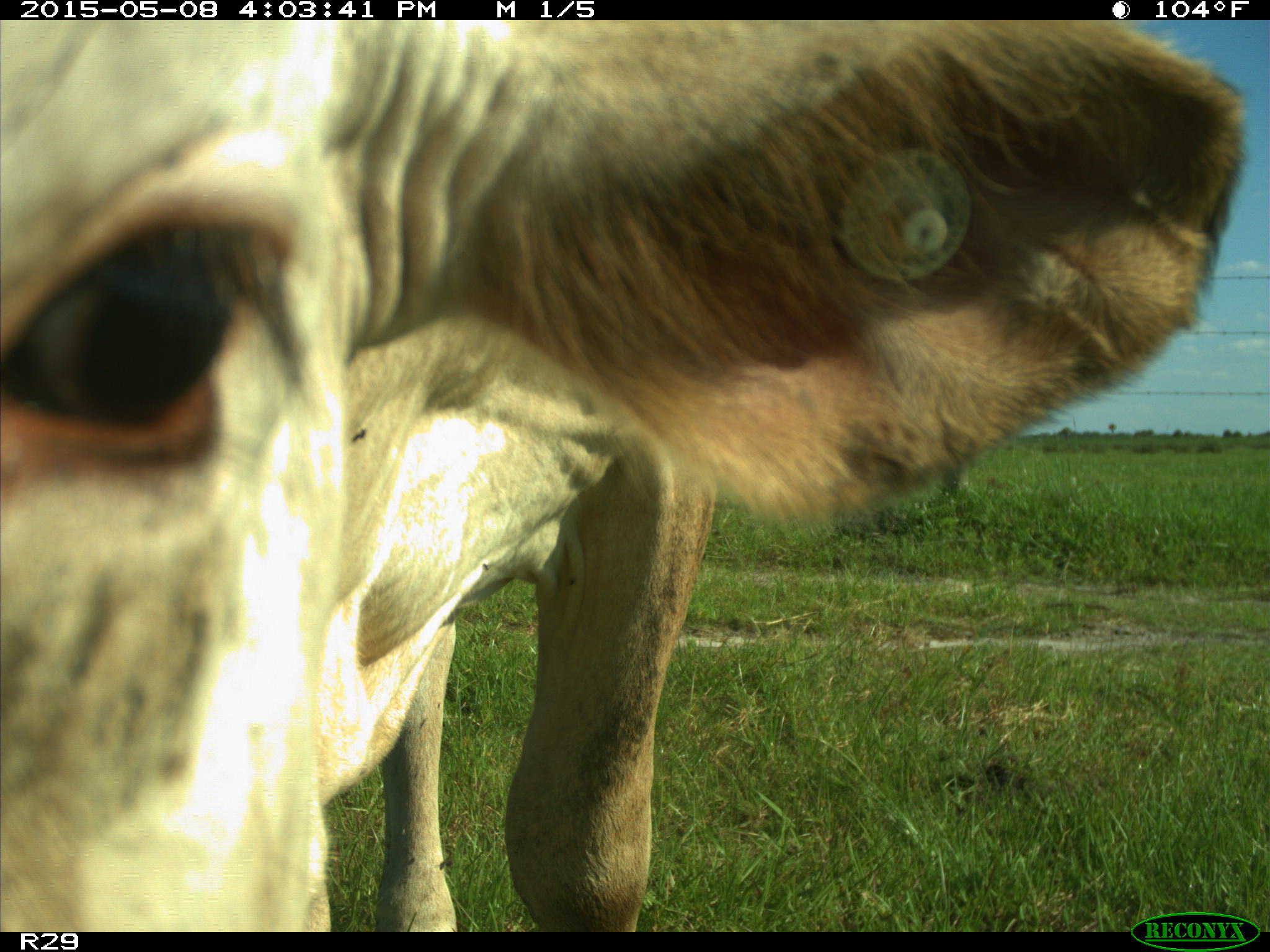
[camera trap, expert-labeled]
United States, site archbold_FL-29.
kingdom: Animalia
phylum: Chordata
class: Mammalia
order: Artiodactyla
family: Bovidae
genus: Bos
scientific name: Bos taurus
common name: domestic cow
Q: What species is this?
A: Bos taurus (domestic cow).